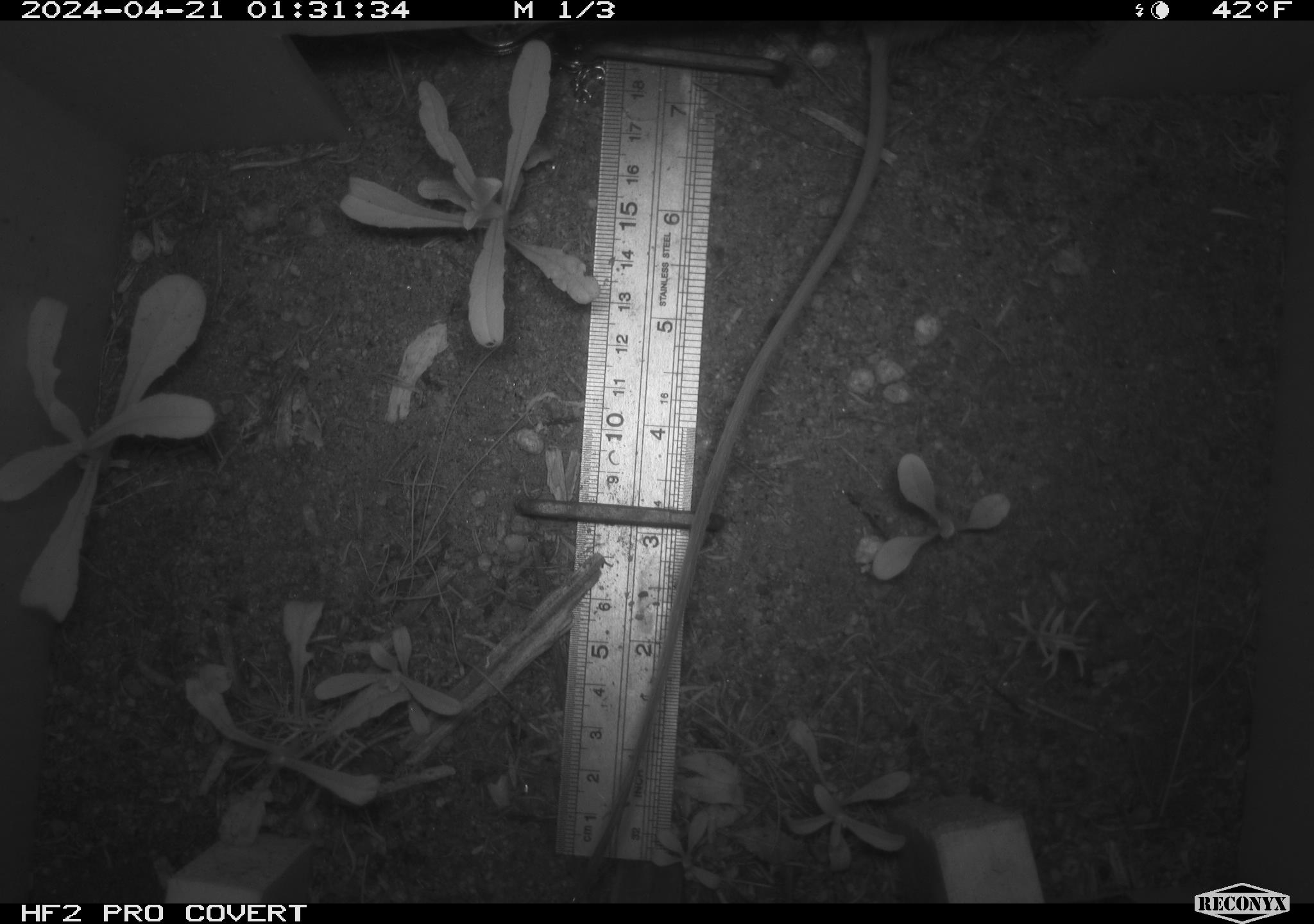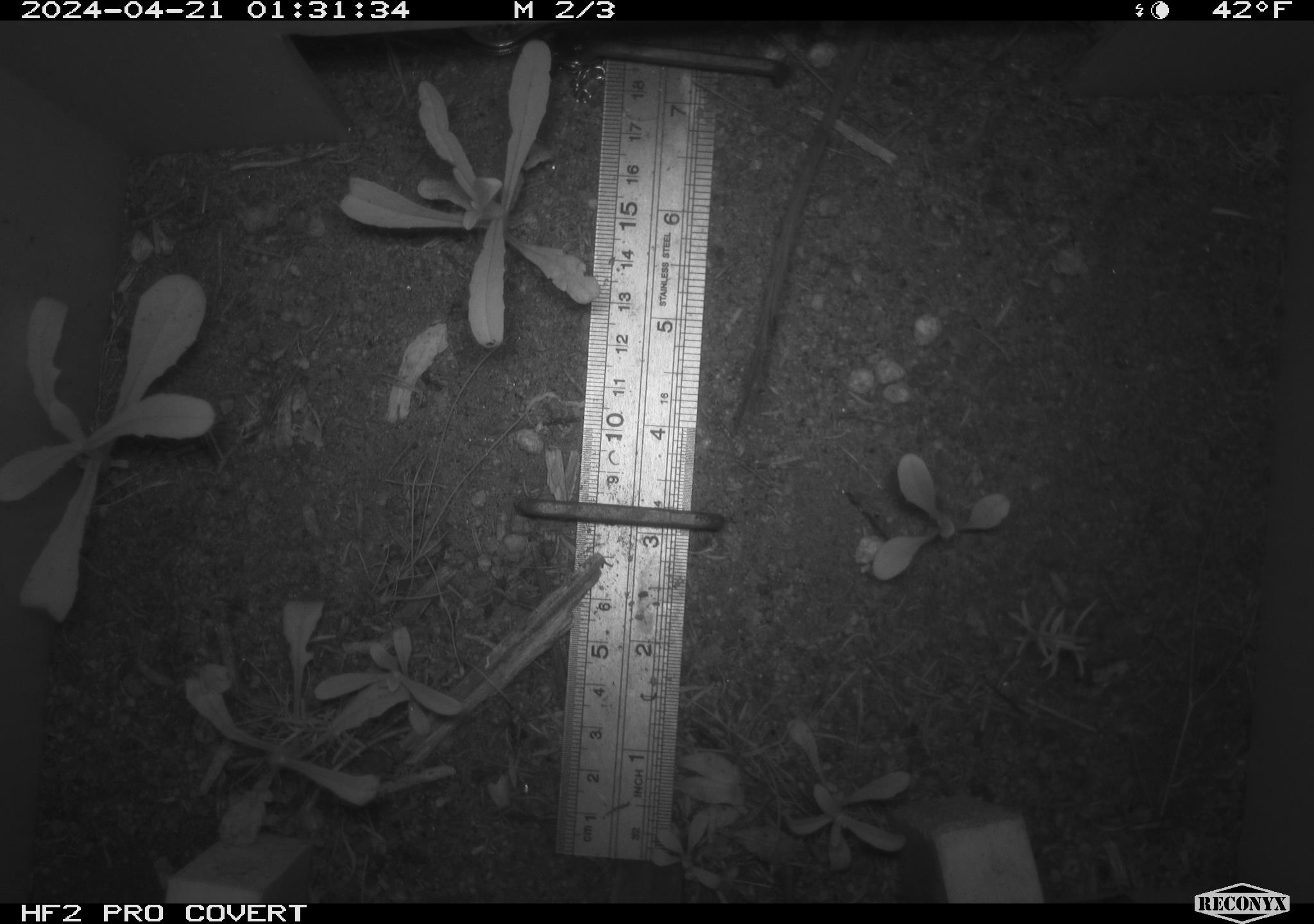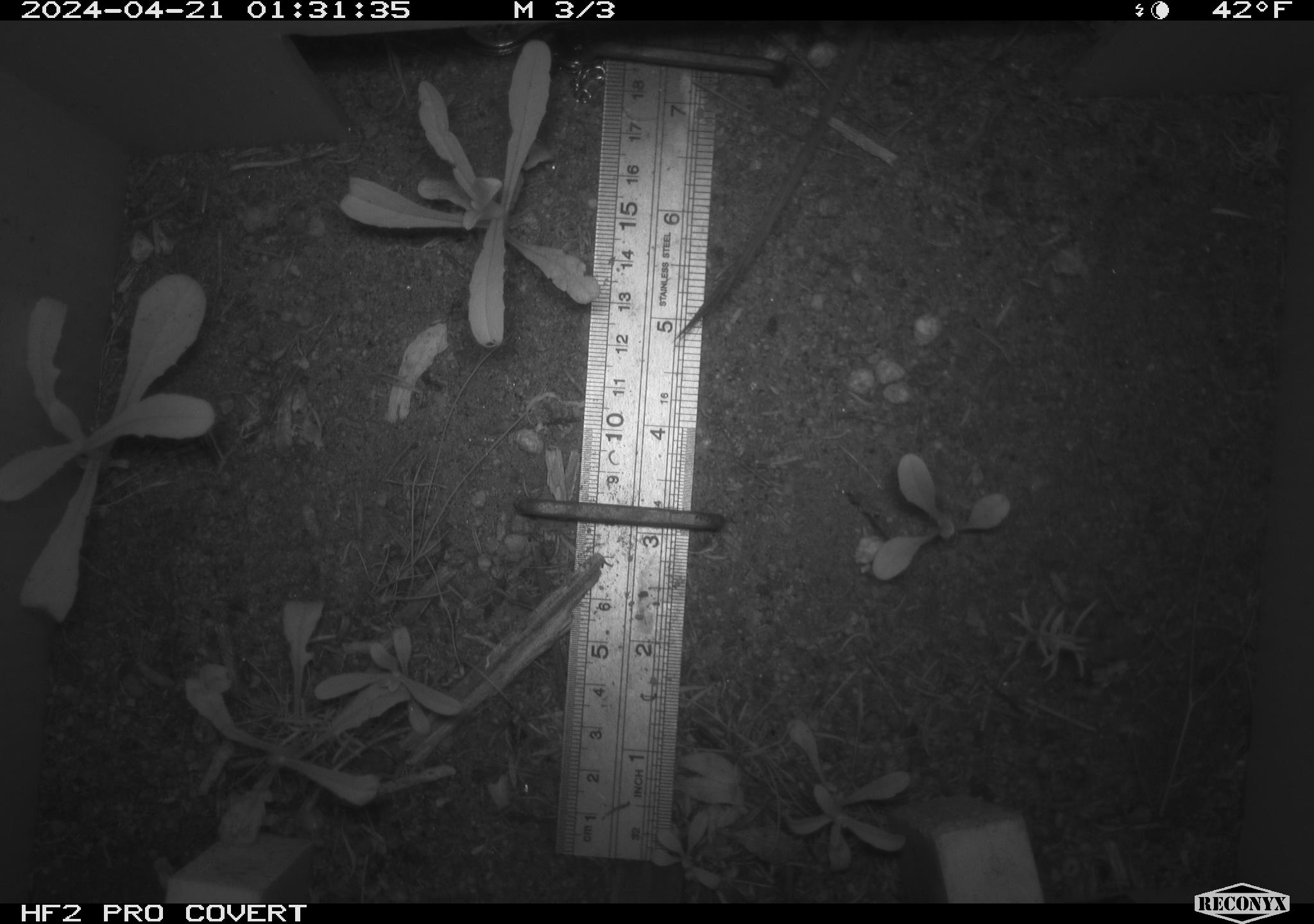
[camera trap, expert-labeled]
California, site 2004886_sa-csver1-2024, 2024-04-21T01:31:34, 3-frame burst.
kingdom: Animalia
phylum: Chordata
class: Mammalia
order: Rodentia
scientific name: Rodentia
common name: rodent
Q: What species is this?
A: Rodent (Rodentia).